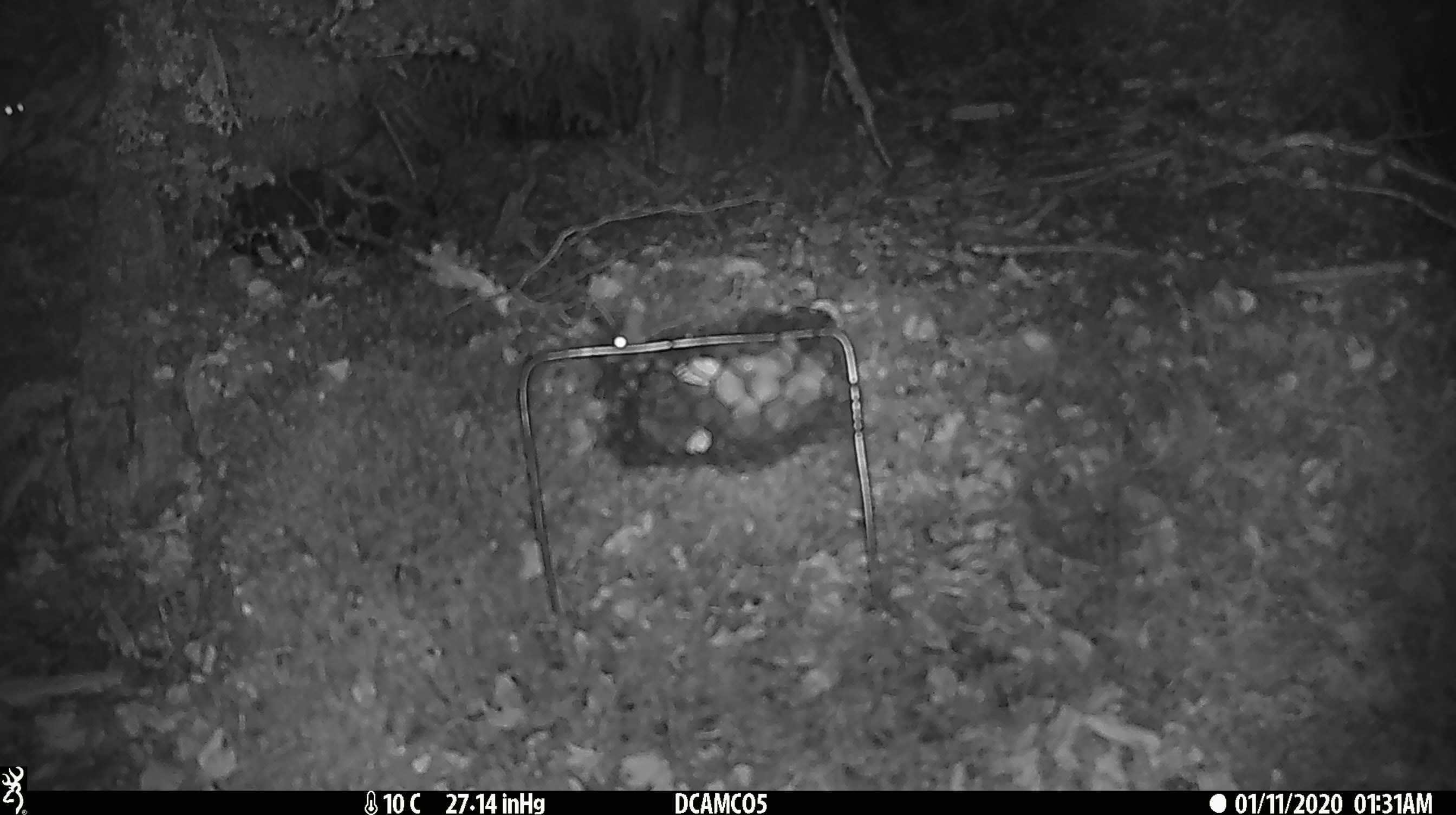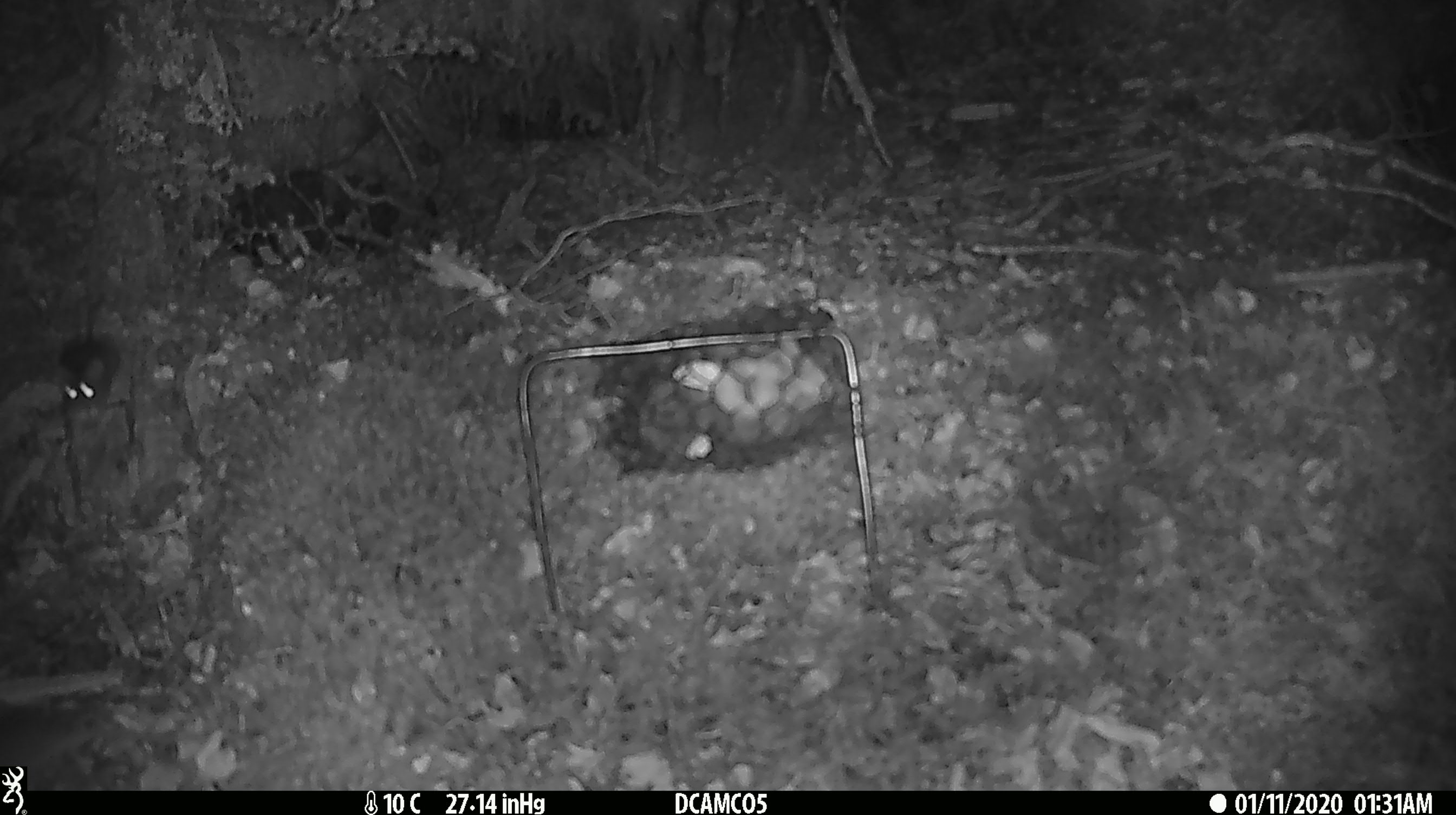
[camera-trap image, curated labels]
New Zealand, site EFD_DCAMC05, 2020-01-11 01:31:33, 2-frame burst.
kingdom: Animalia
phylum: Chordata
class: Mammalia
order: Rodentia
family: Muridae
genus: Mus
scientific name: Mus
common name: mouse